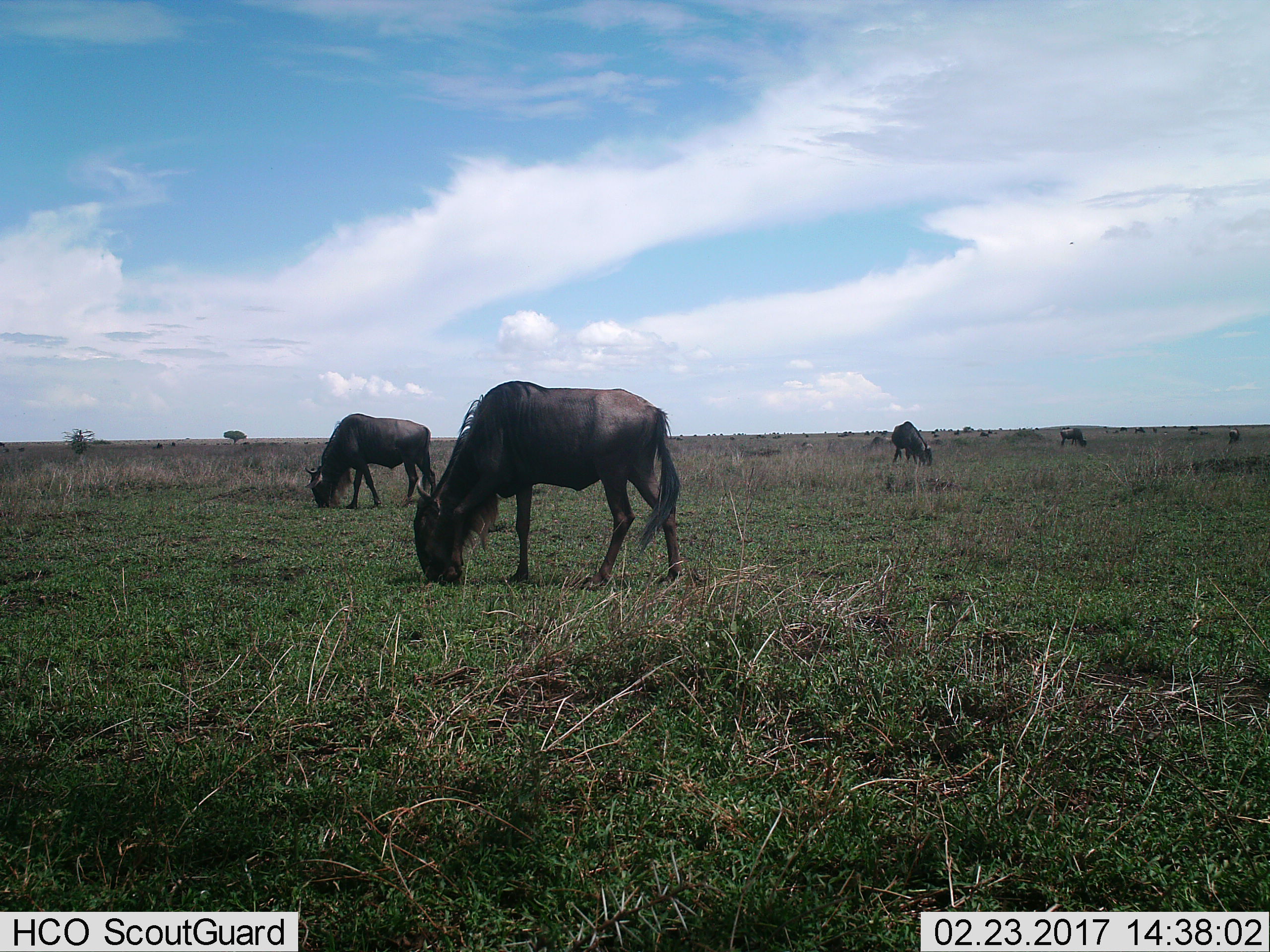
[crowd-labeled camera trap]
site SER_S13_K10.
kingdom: Animalia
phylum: Chordata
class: Mammalia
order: Artiodactyla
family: Bovidae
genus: Connochaetes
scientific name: Connochaetes taurinus taurinus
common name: blue wildebeest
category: wildebeestblue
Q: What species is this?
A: Wildebeestblue (blue wildebeest) (Connochaetes taurinus taurinus).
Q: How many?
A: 11-50.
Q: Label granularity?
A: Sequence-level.